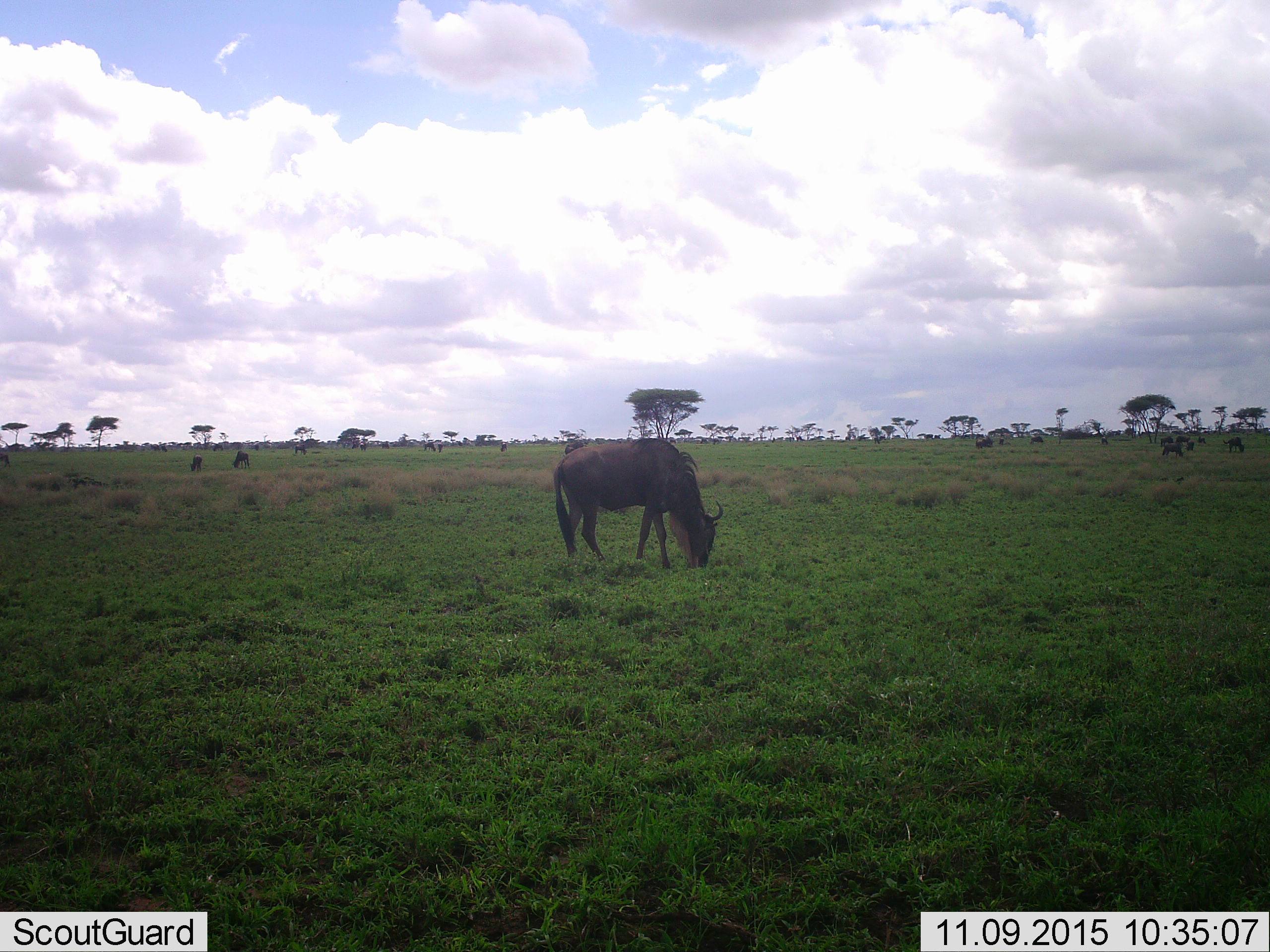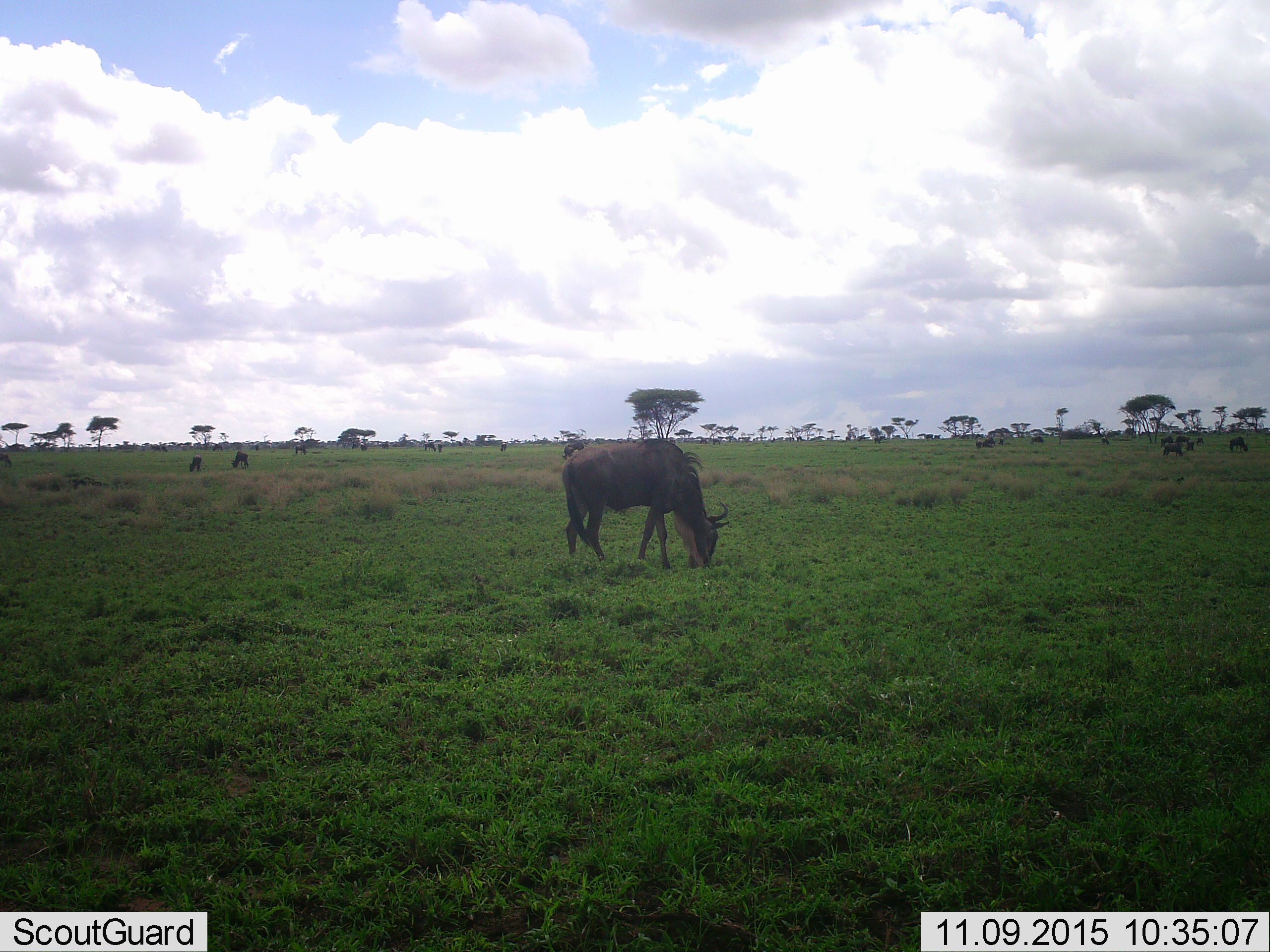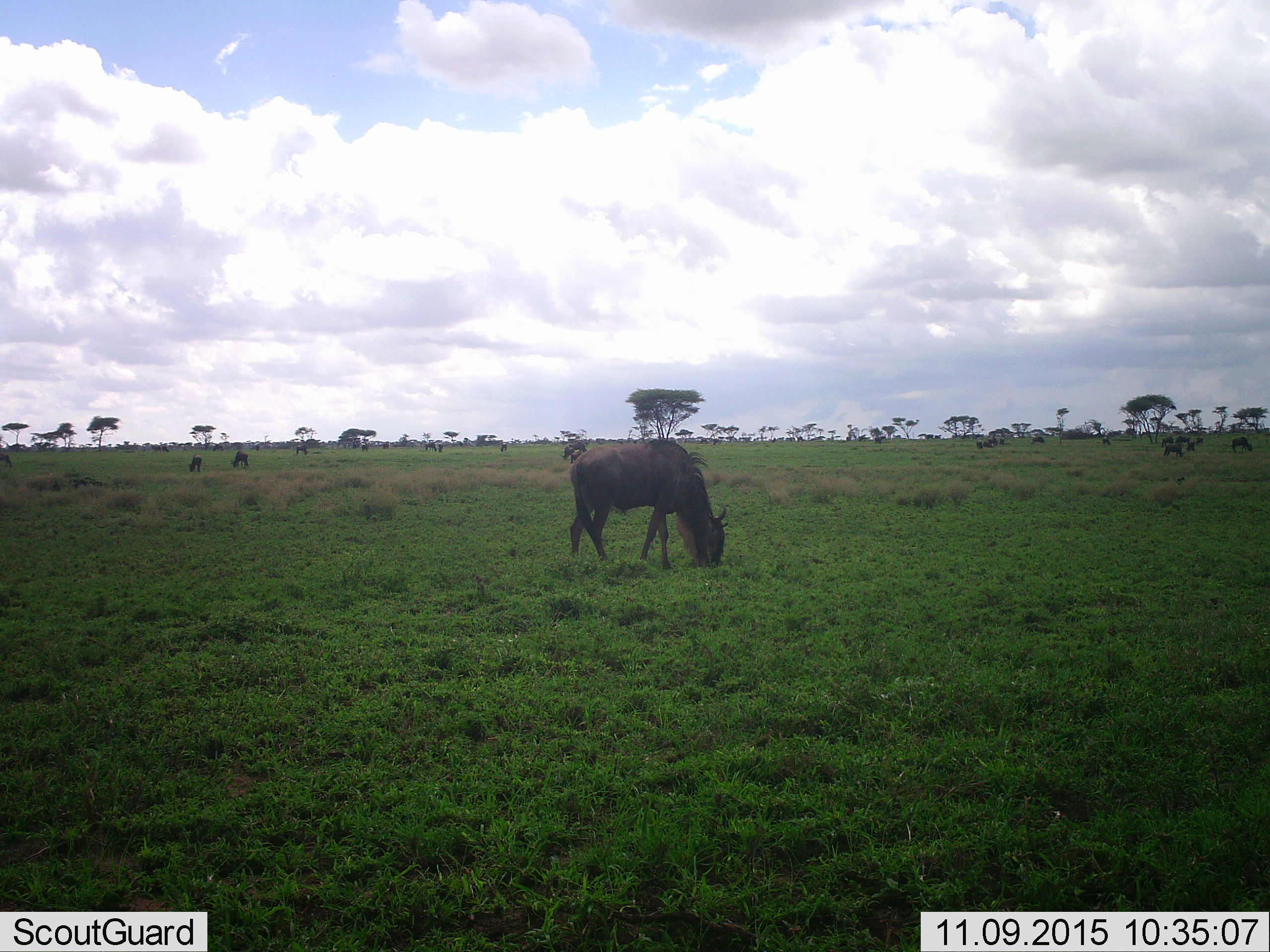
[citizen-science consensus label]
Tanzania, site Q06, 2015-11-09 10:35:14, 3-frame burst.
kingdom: Animalia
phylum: Chordata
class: Mammalia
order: Artiodactyla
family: Bovidae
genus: Connochaetes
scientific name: Connochaetes taurinus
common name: blue wildebeest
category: wildebeest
Wildebeest (blue wildebeest) (Connochaetes taurinus), count 11-50. Behavior (volunteer vote fractions): standing 44%, resting 0%, moving 0%, interacting 0%. Young present (vote fraction): 22%. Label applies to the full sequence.